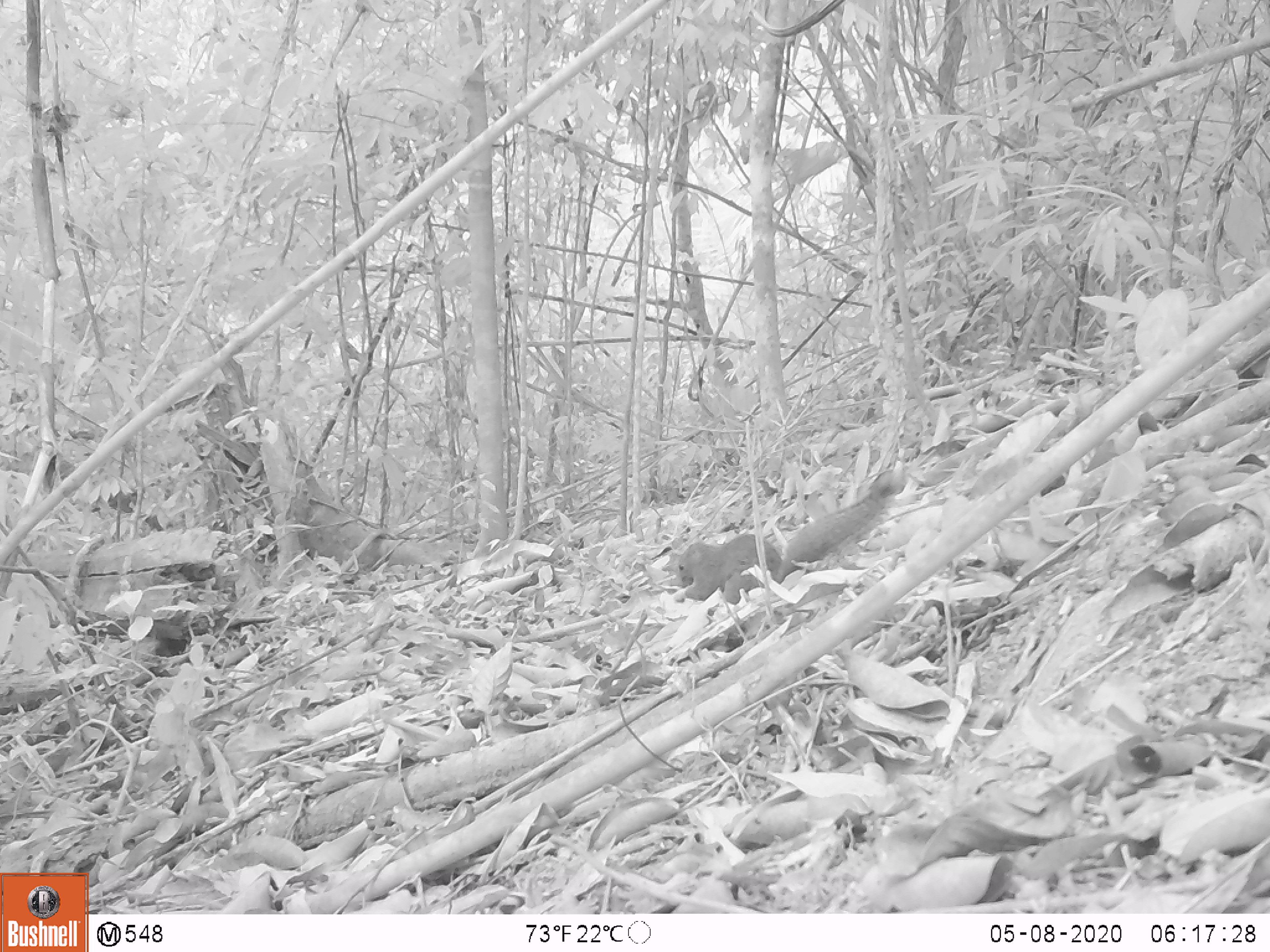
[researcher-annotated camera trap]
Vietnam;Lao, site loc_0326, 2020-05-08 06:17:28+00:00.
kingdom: Animalia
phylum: Chordata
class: Mammalia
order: Rodentia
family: Sciuridae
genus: Callosciurus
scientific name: Callosciurus erythraeus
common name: pallas's squirrel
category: pallass squirrel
Pallass squirrel (pallas's squirrel) (Callosciurus erythraeus). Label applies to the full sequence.